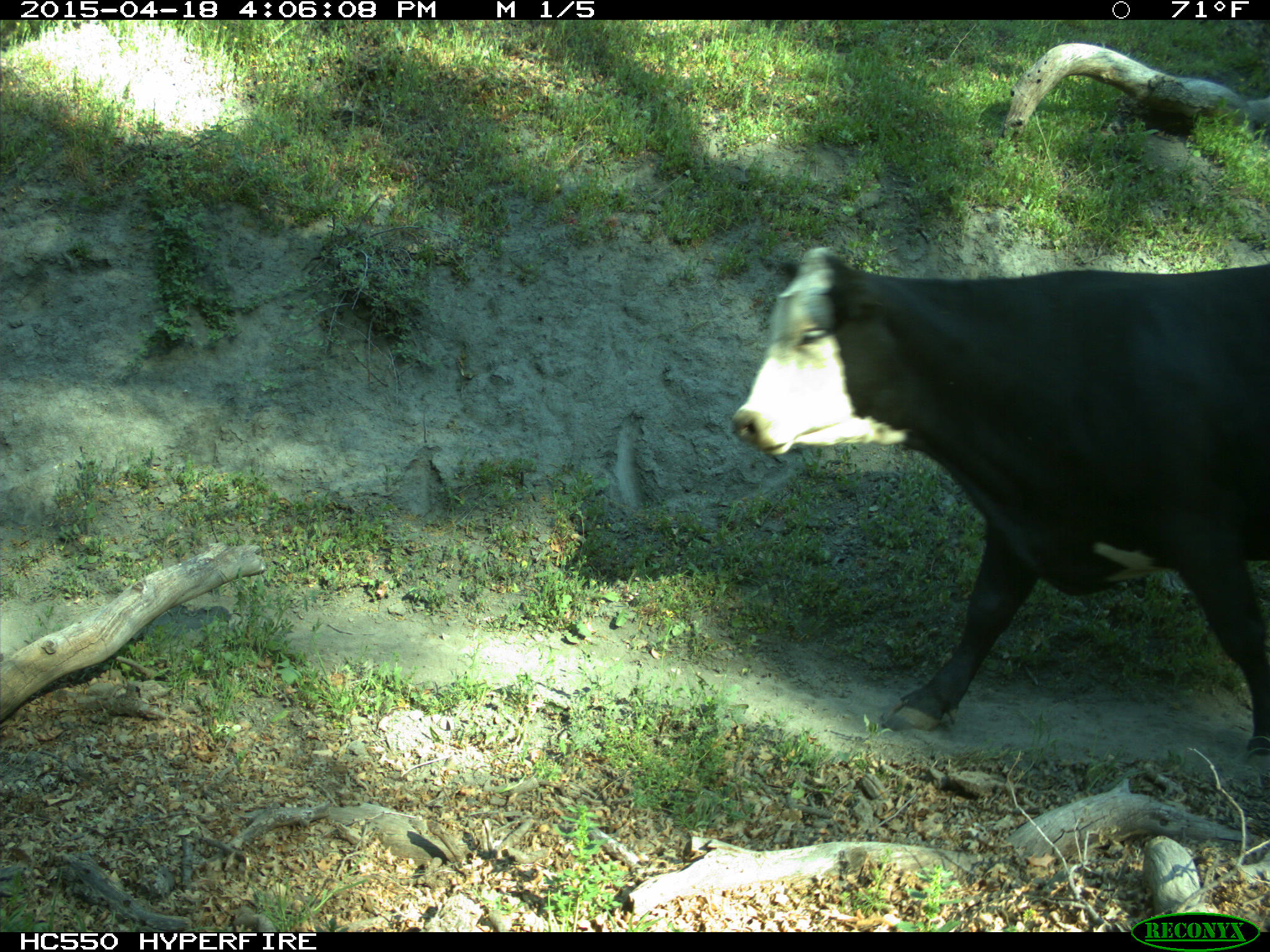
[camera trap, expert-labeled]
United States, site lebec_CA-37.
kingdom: Animalia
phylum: Chordata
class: Mammalia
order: Artiodactyla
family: Bovidae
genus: Bos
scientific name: Bos taurus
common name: domestic cow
Bos taurus (domestic cow).